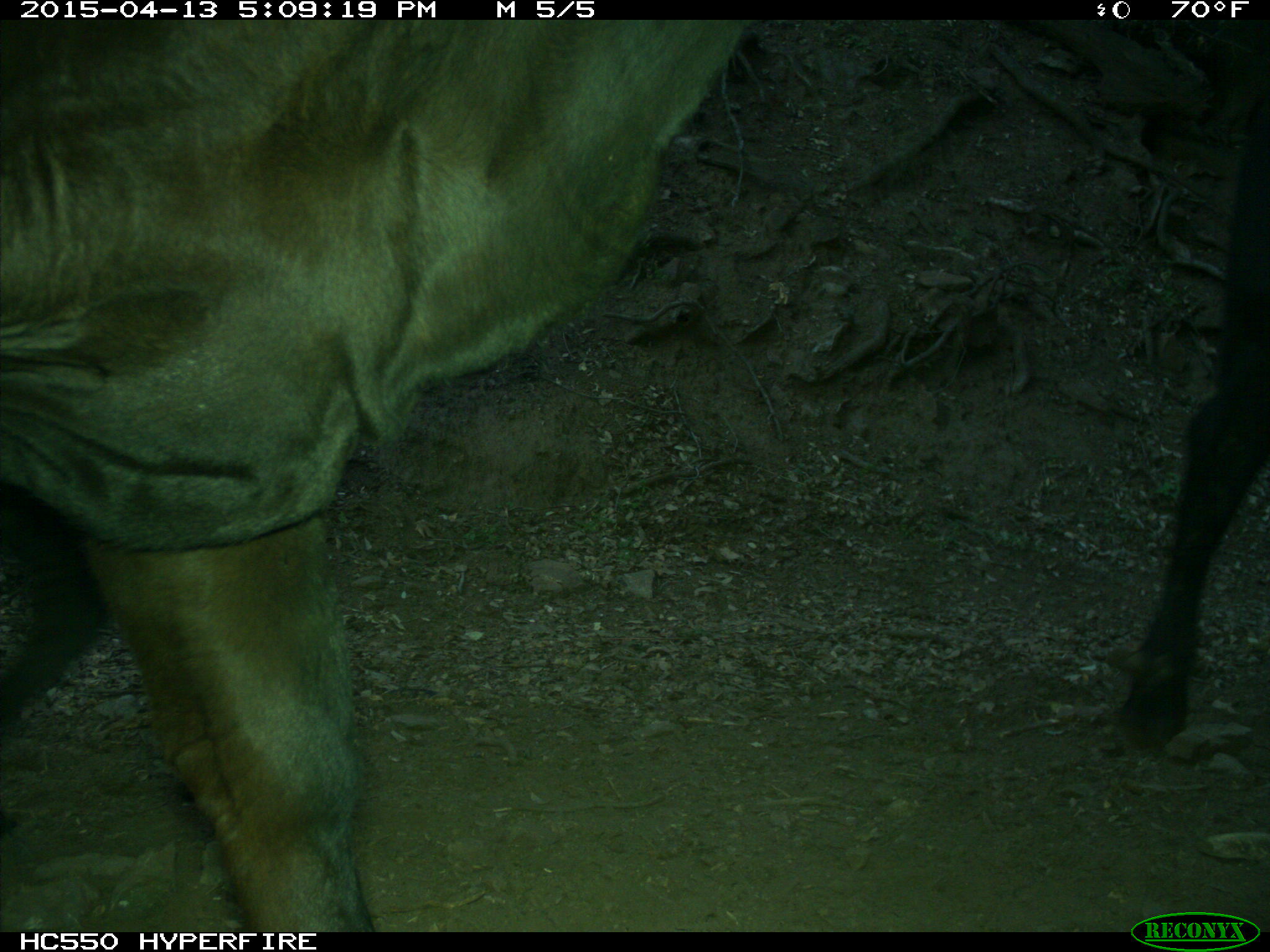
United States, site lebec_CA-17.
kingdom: Animalia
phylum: Chordata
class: Mammalia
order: Artiodactyla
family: Bovidae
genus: Bos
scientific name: Bos taurus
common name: domestic cow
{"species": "Bos taurus (domestic cow)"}